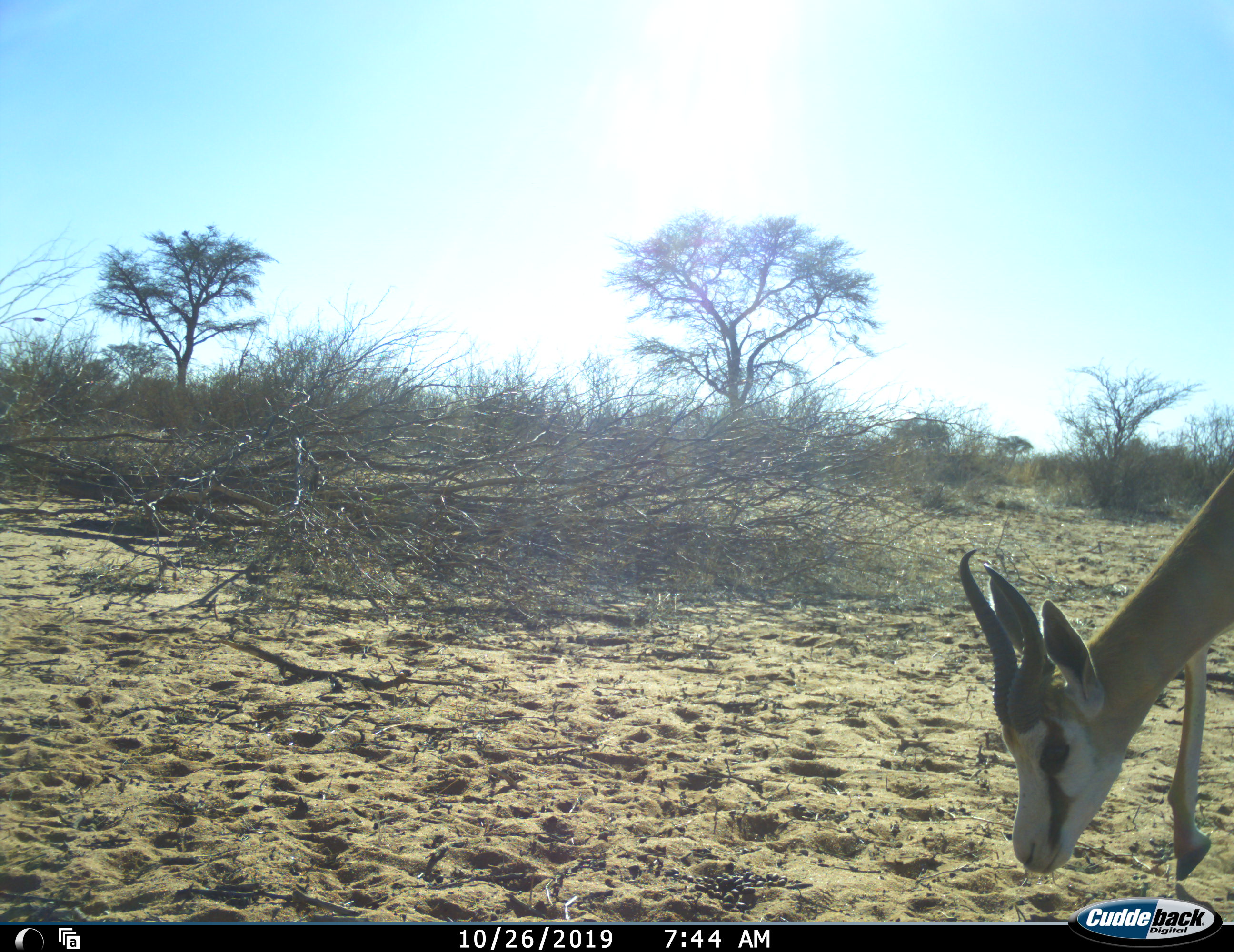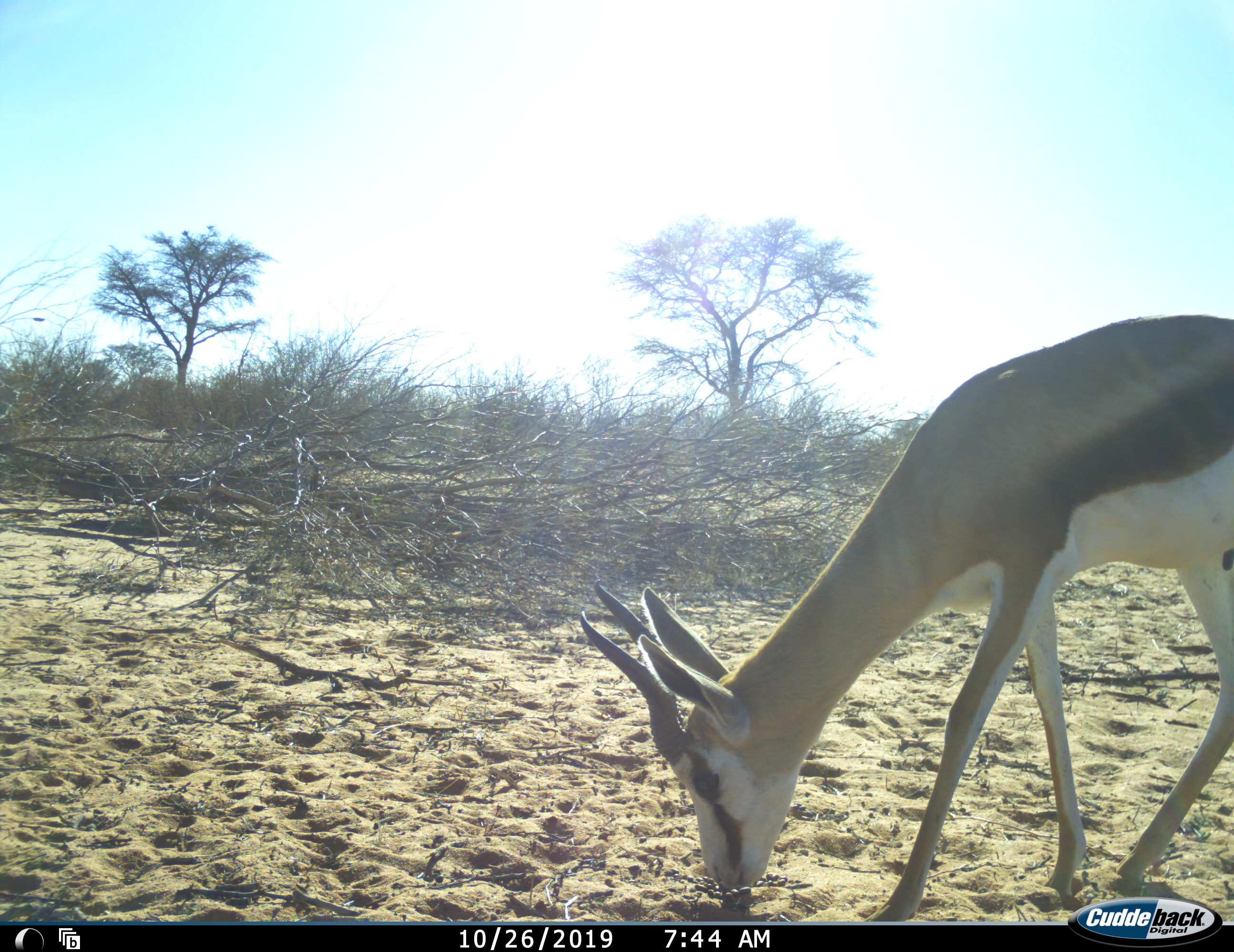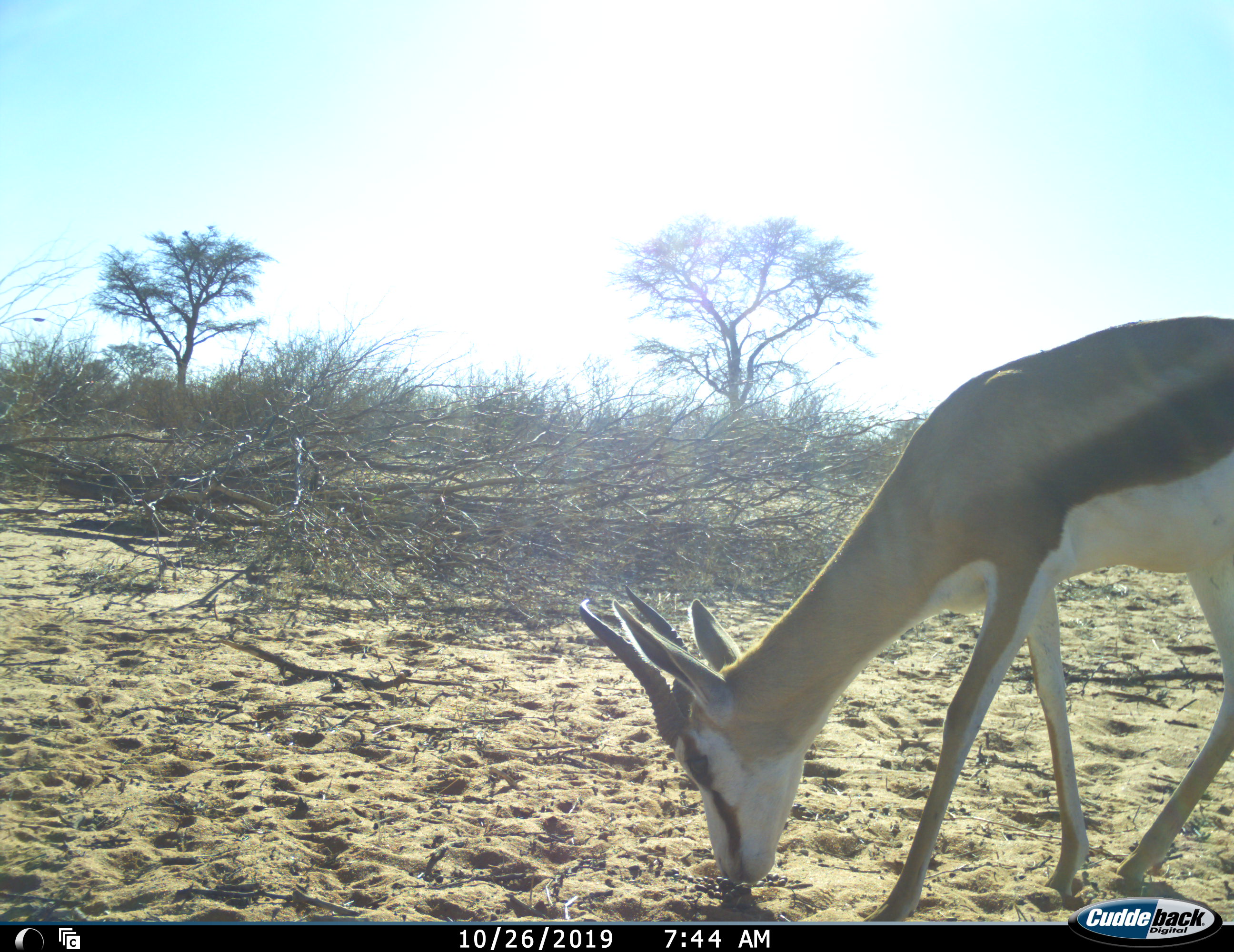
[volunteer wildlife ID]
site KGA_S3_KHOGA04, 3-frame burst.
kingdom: Animalia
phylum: Chordata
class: Mammalia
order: Artiodactyla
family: Bovidae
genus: Antidorcas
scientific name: Antidorcas marsupialis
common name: springbok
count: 1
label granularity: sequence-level